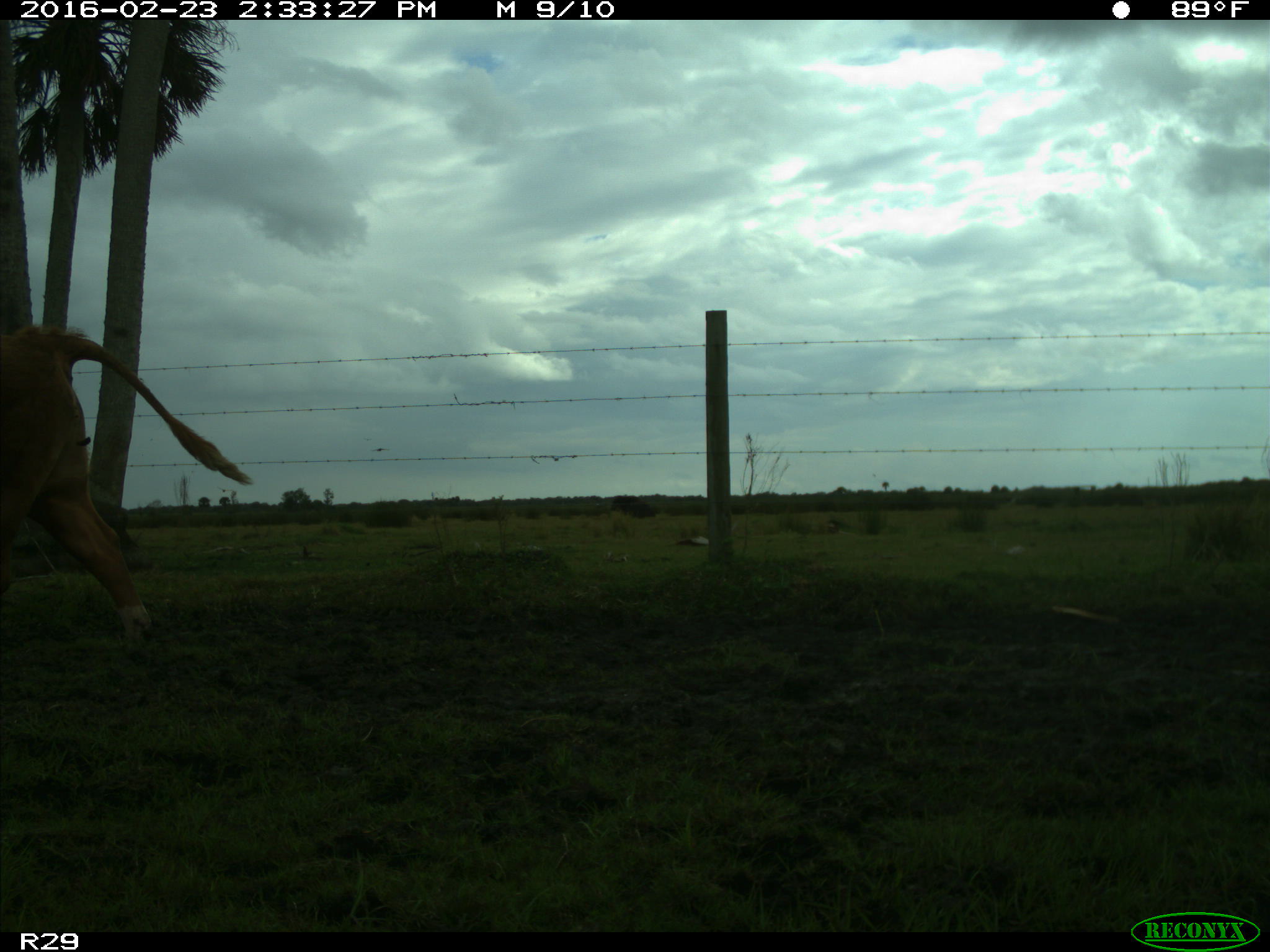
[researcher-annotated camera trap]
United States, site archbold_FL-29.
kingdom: Animalia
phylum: Chordata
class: Mammalia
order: Artiodactyla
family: Bovidae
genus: Bos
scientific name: Bos taurus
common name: domestic cow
Bos taurus (domestic cow).